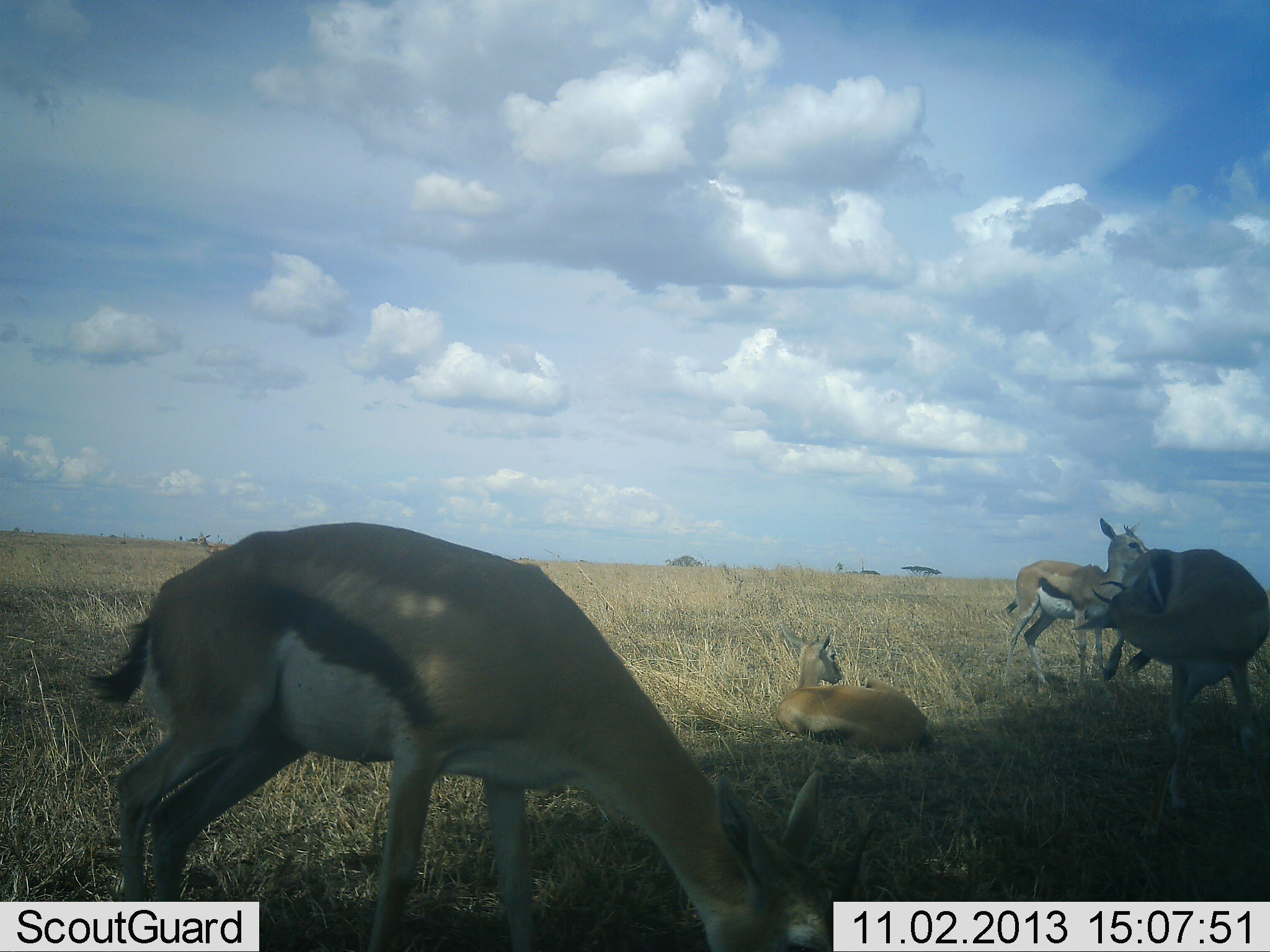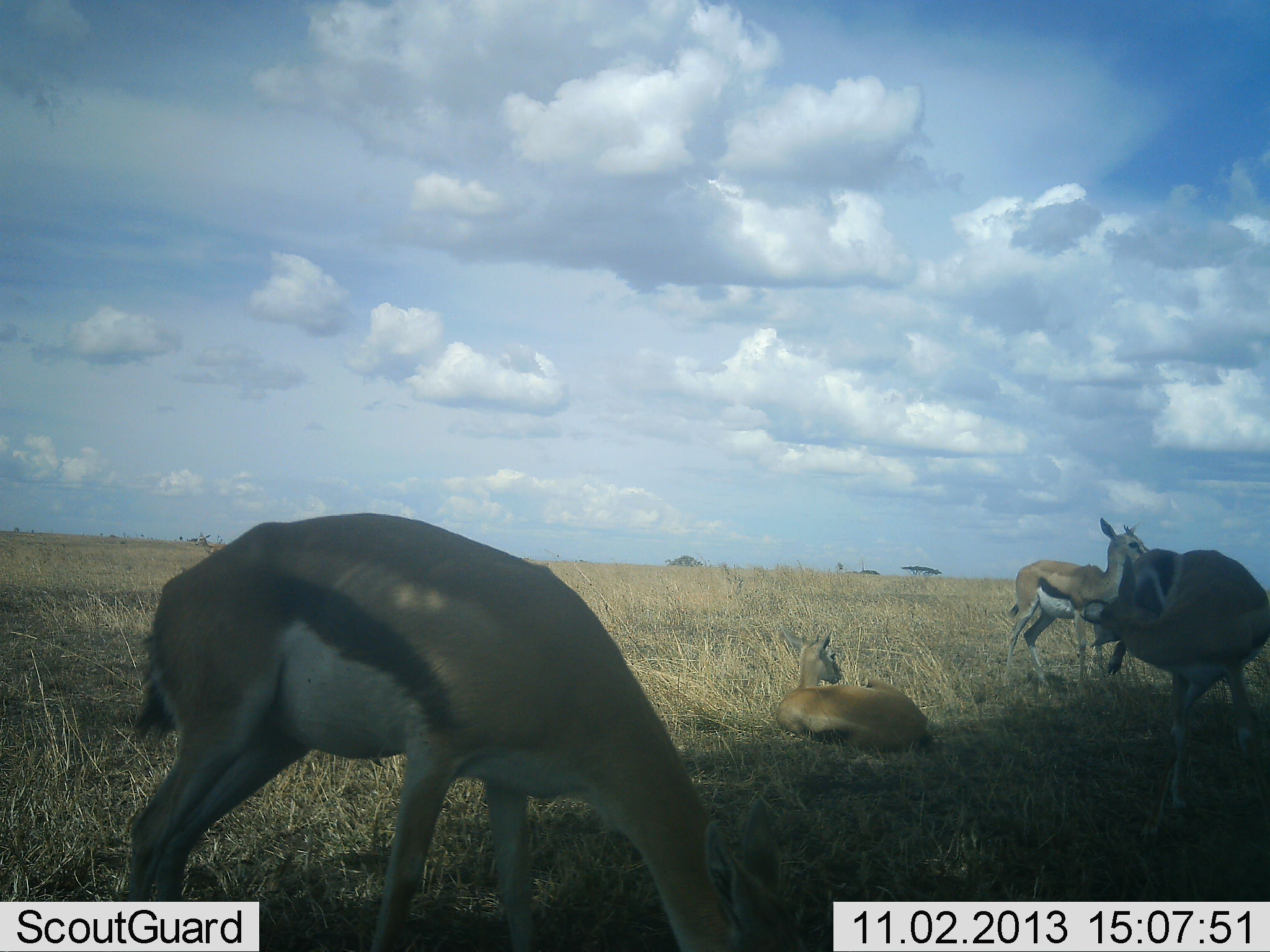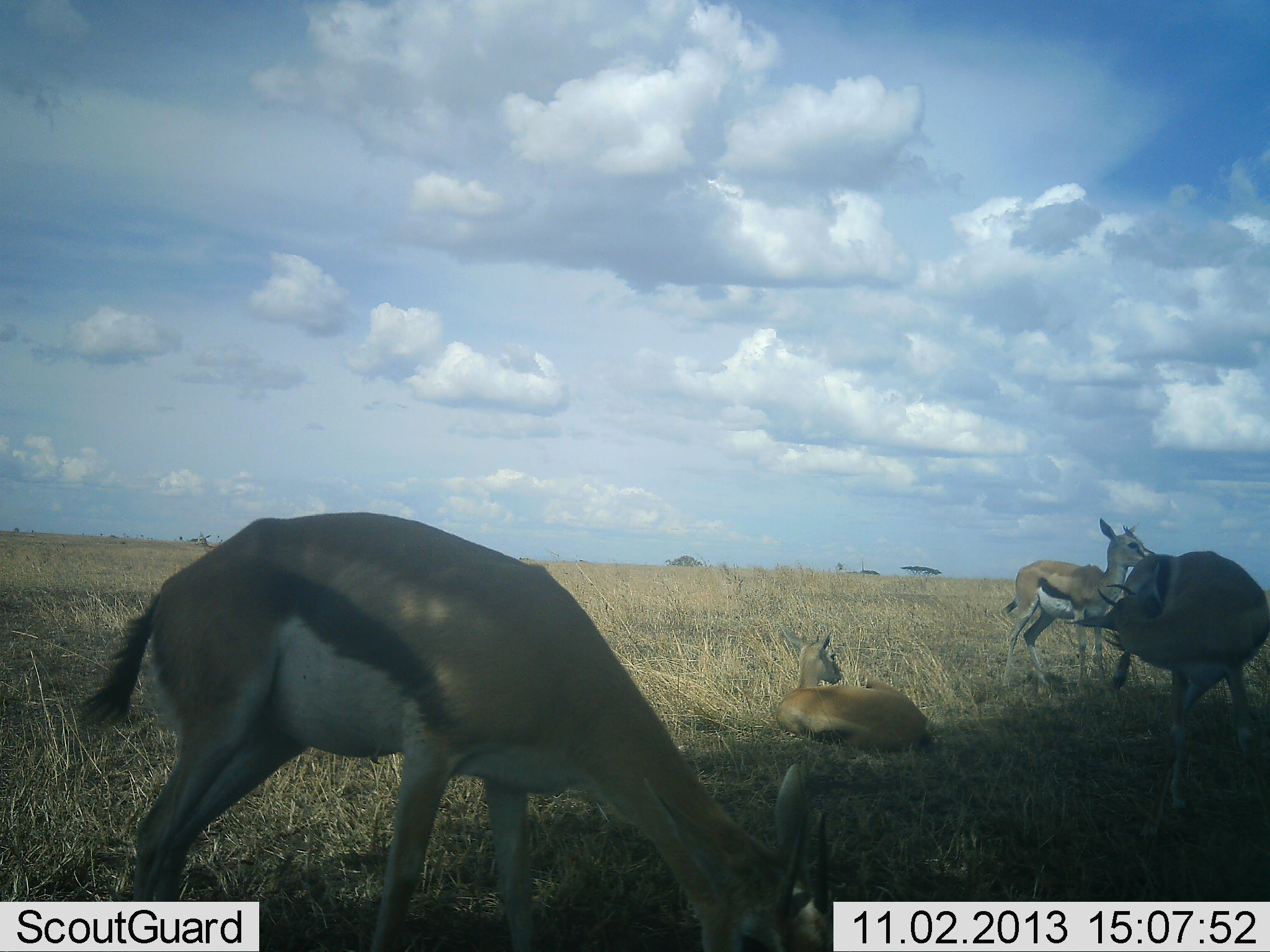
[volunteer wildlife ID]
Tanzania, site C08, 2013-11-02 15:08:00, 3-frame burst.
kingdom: Animalia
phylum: Chordata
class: Mammalia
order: Artiodactyla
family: Bovidae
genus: Eudorcas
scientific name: Eudorcas thomsonii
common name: thomson's gazelle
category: gazellethomsons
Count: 4.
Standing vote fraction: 80%.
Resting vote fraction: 90%.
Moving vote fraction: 30%.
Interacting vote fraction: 0%.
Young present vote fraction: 10%.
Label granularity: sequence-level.